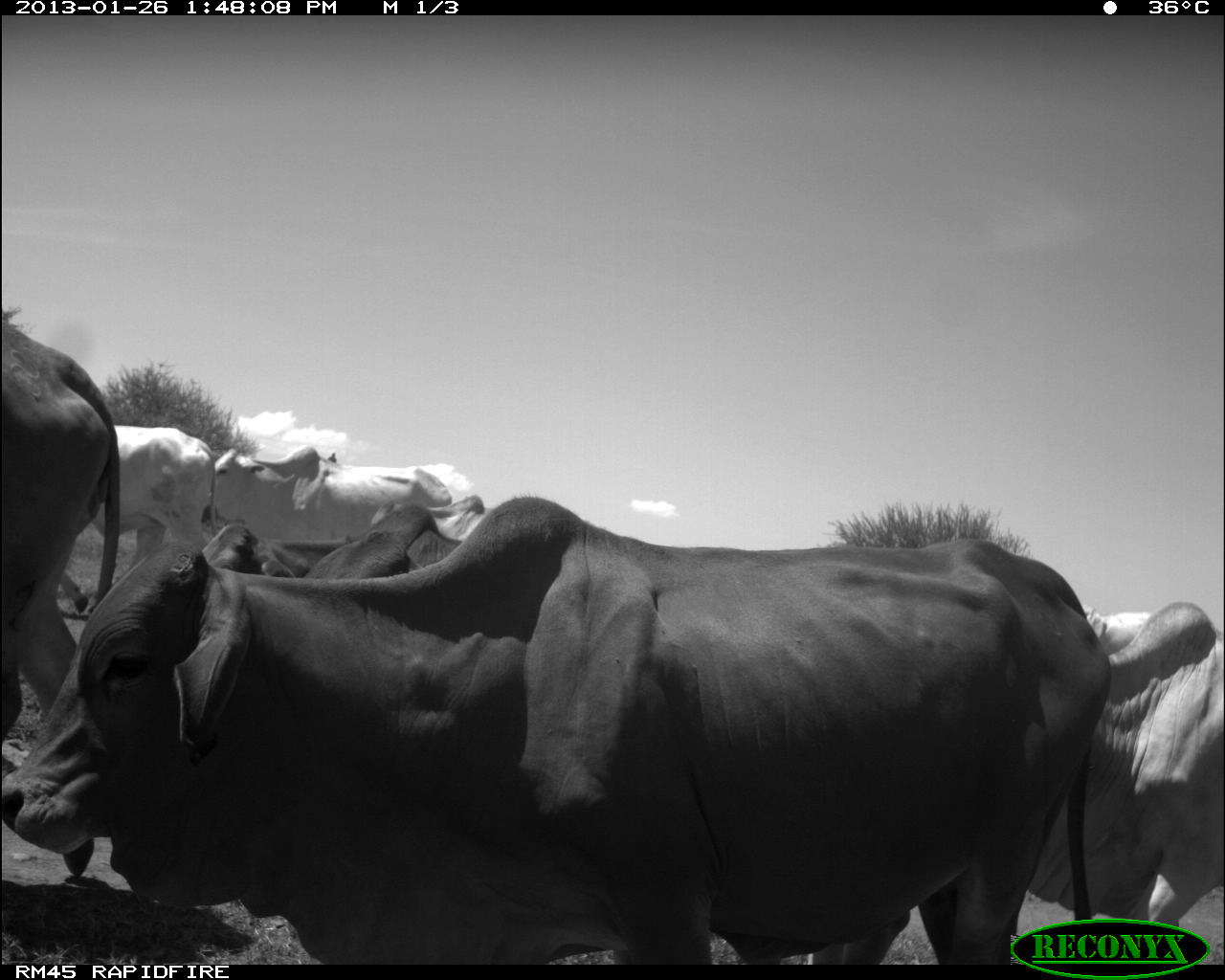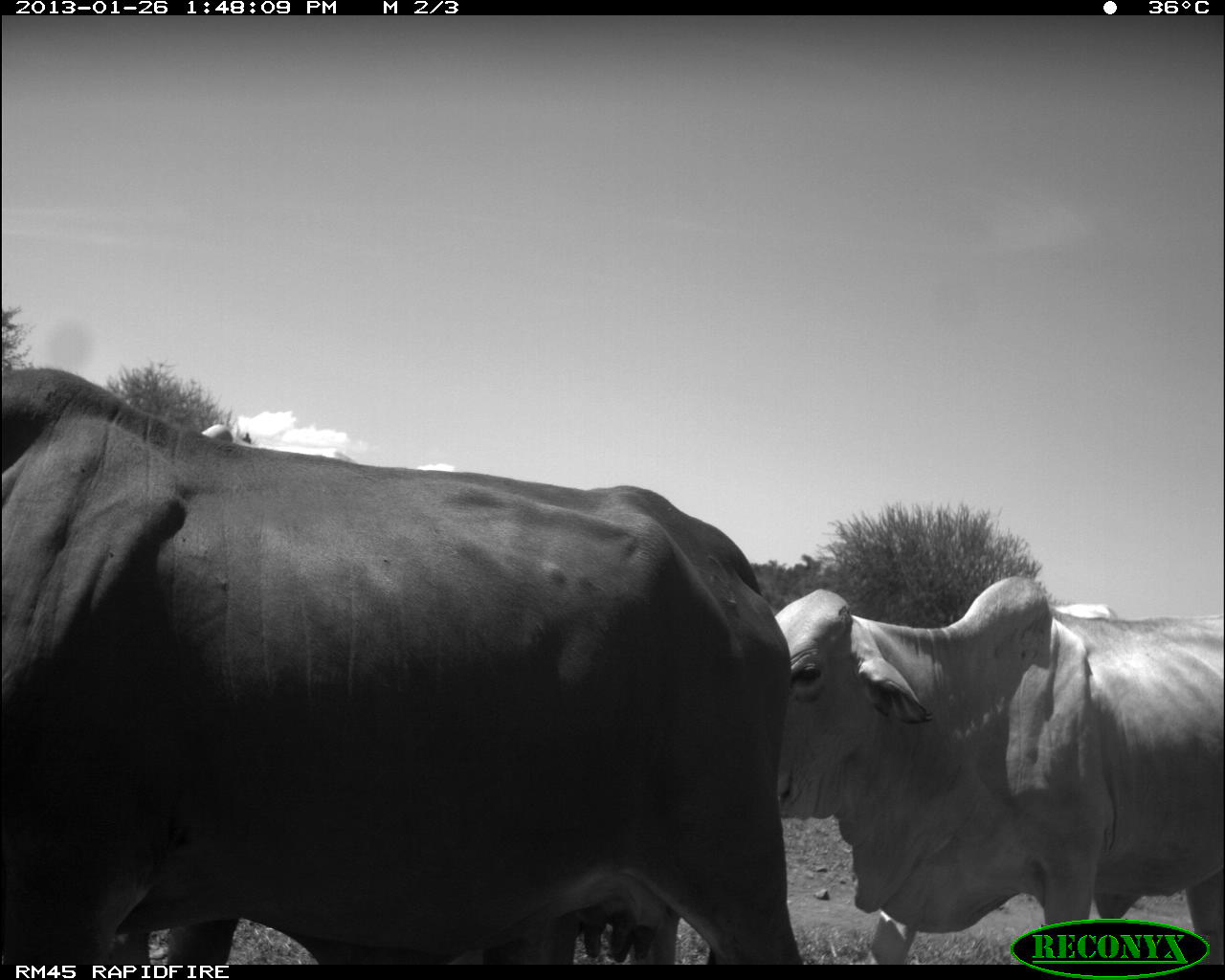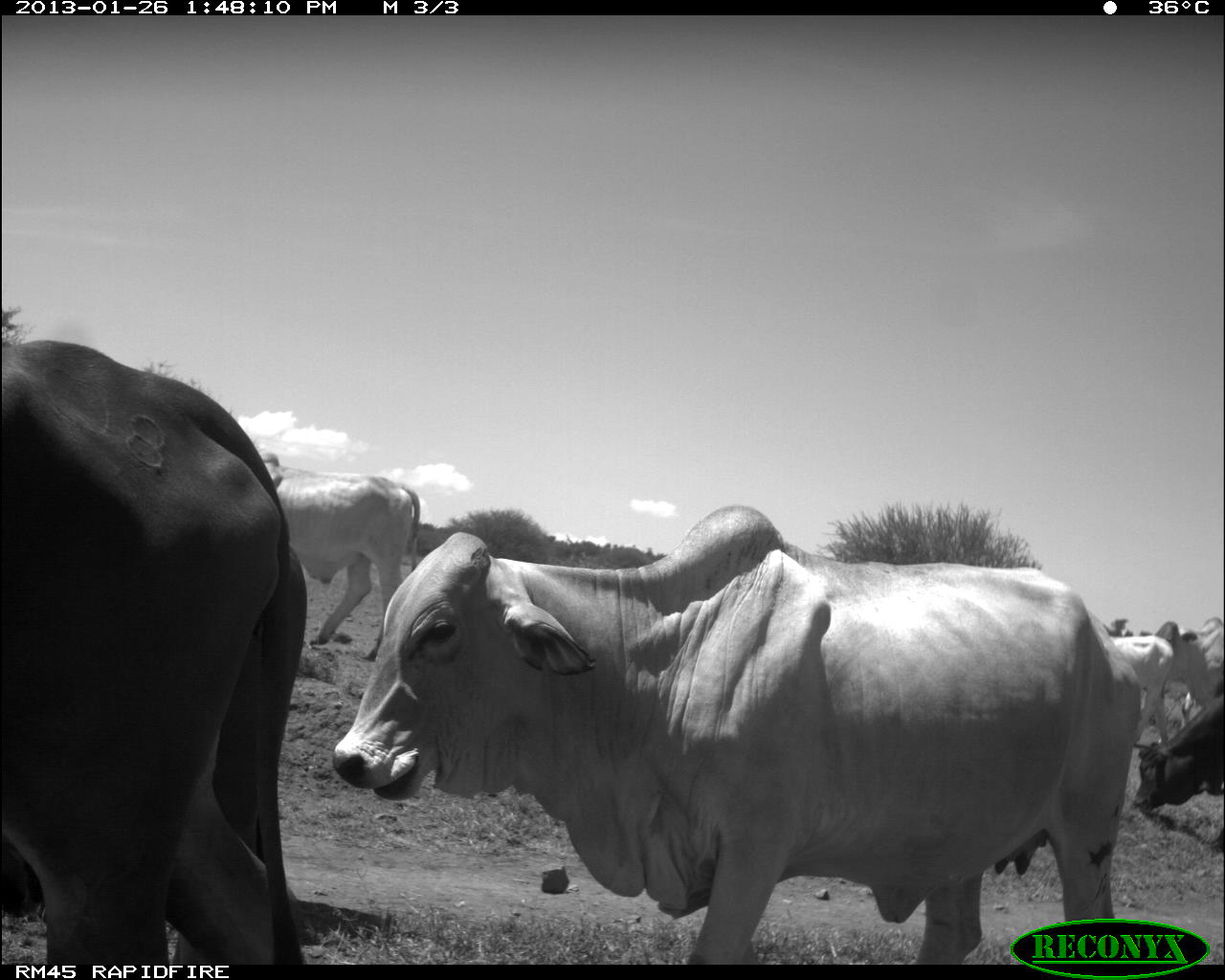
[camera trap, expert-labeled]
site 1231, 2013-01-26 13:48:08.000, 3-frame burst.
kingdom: Animalia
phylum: Chordata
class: Mammalia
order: Artiodactyla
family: Bovidae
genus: Bos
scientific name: Bos taurus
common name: domestic cattle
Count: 7.